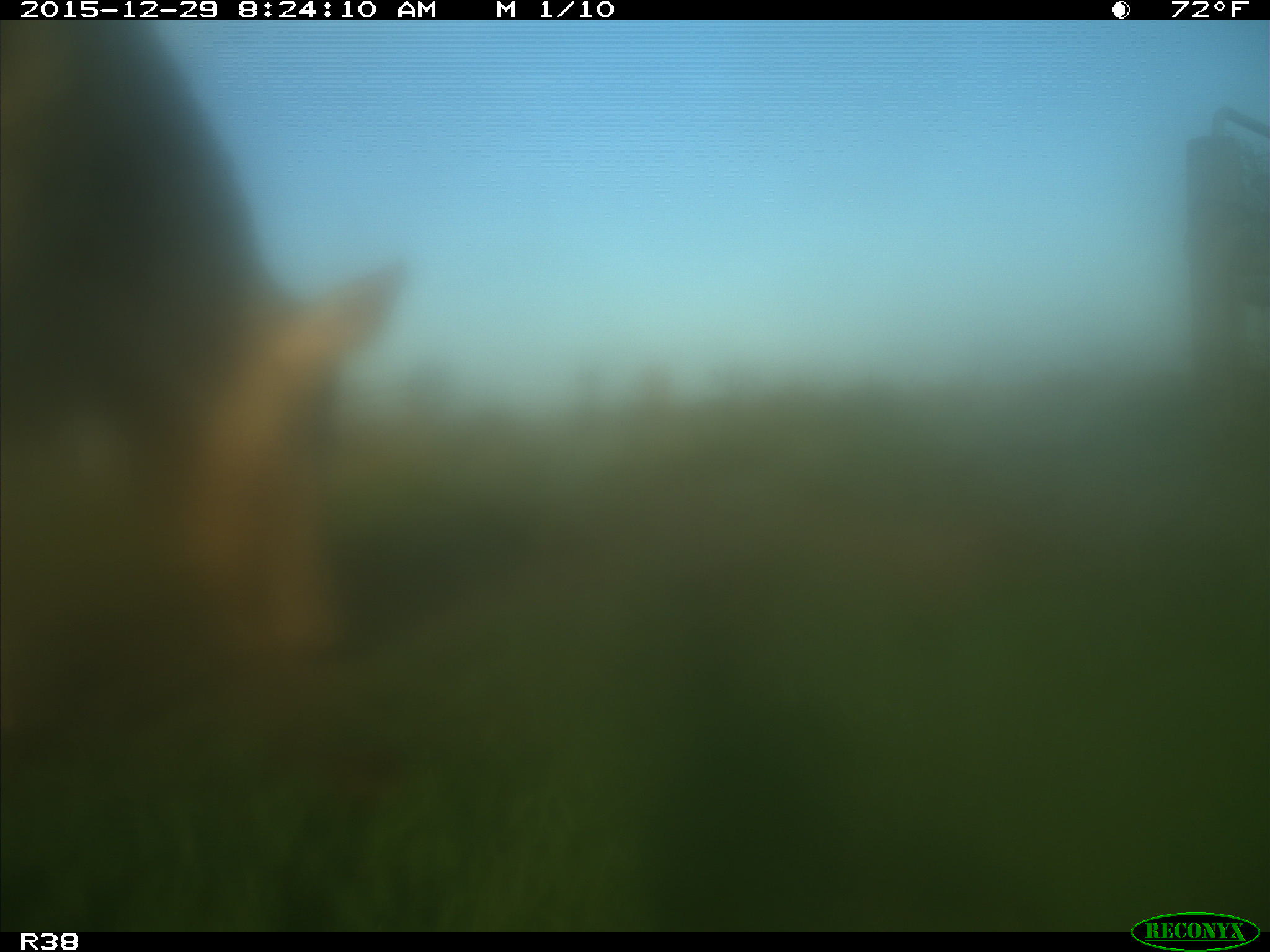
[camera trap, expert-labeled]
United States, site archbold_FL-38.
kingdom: Animalia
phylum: Chordata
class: Mammalia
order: Artiodactyla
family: Bovidae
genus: Bos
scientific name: Bos taurus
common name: domestic cow